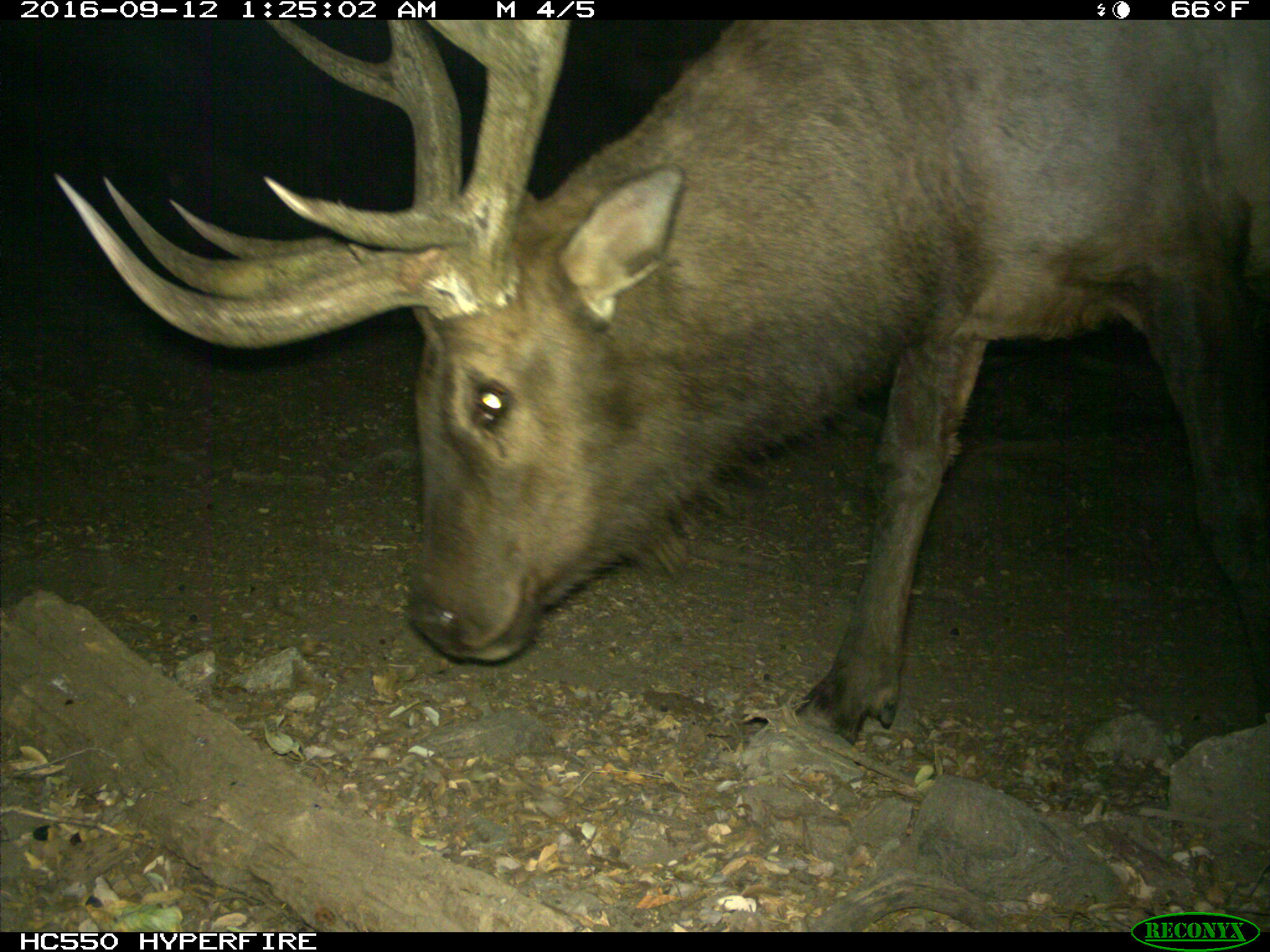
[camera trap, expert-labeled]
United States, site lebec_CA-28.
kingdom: Animalia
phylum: Chordata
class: Mammalia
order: Artiodactyla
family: Cervidae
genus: Cervus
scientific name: Cervus canadensis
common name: elk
Cervus canadensis (elk).